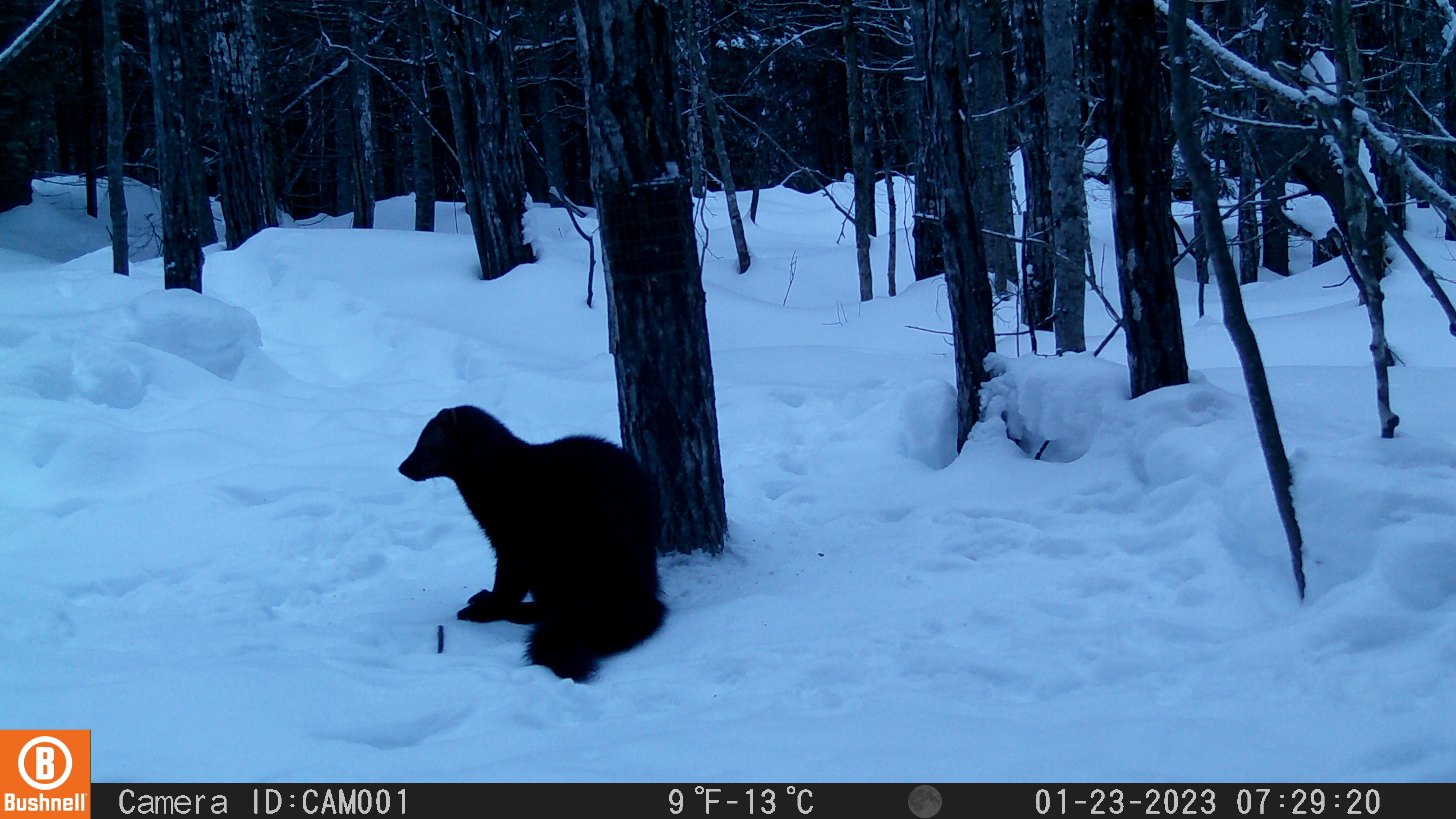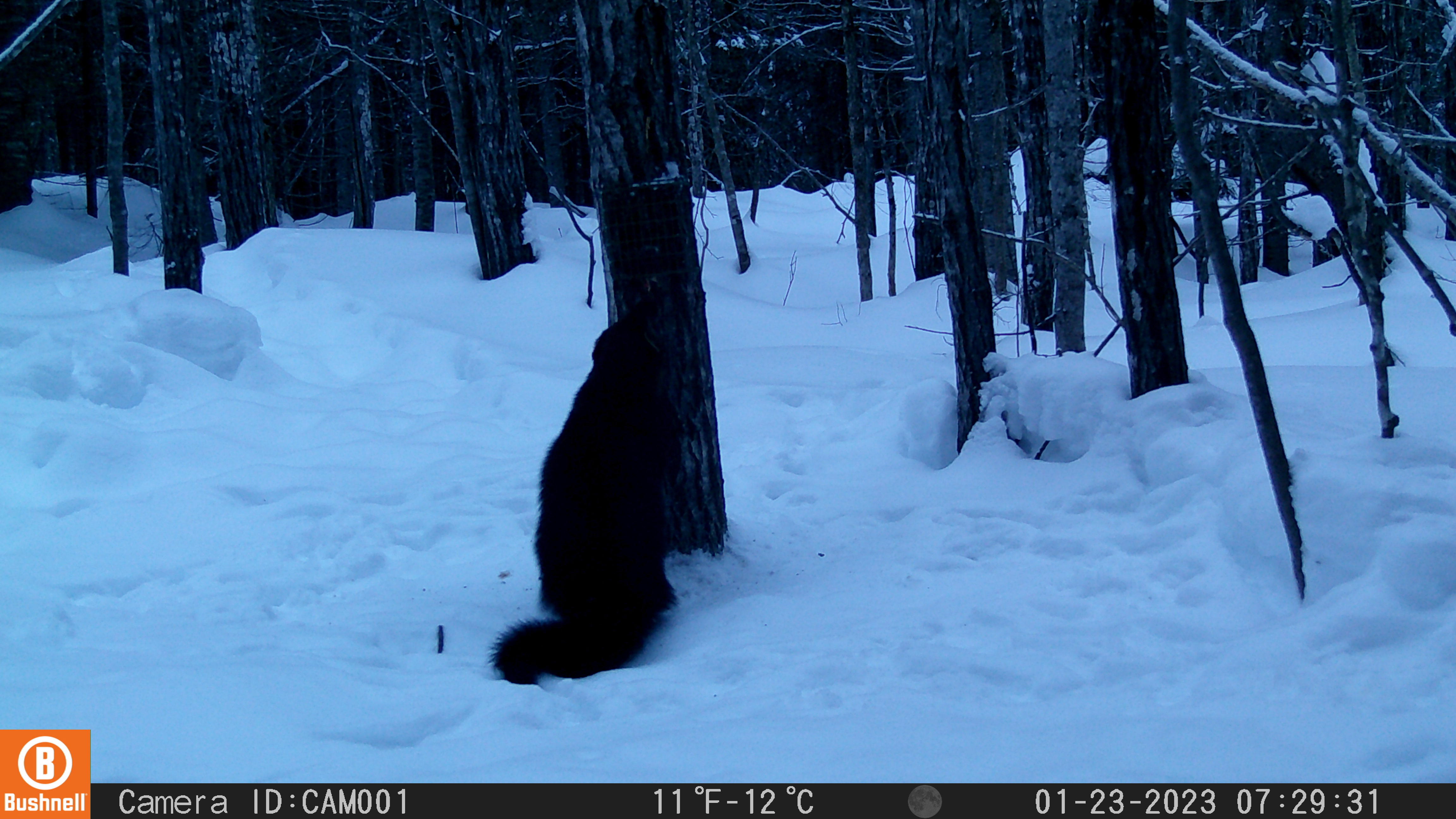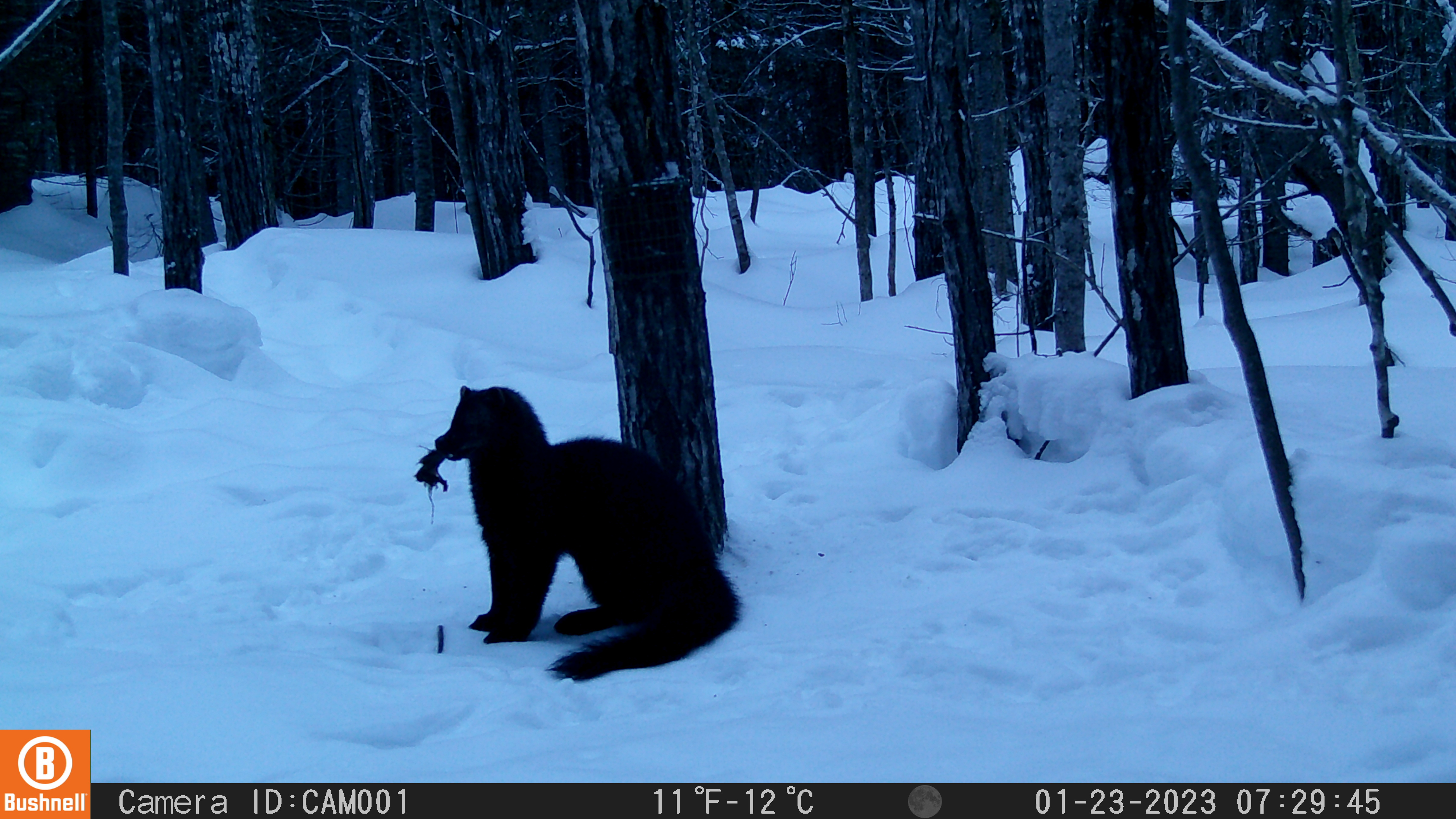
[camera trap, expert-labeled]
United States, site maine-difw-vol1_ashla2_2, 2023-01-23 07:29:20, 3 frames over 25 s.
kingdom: Animalia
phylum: Chordata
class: Mammalia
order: Carnivora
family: Mustelidae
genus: Pekania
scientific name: Pekania pennanti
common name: fisher